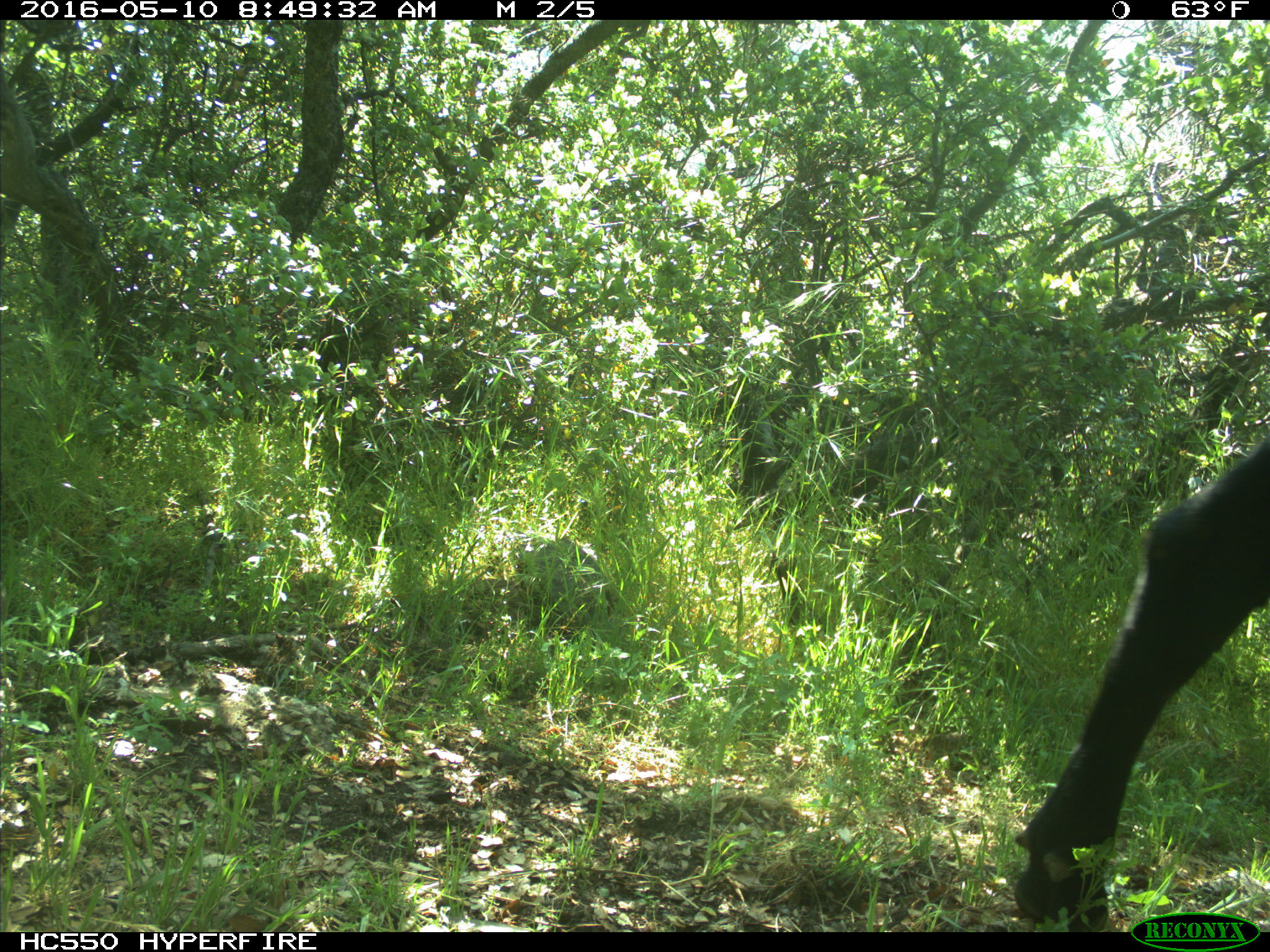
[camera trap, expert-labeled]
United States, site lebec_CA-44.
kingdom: Animalia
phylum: Chordata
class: Mammalia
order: Artiodactyla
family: Bovidae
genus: Bos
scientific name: Bos taurus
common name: domestic cow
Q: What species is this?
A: Bos taurus (domestic cow).